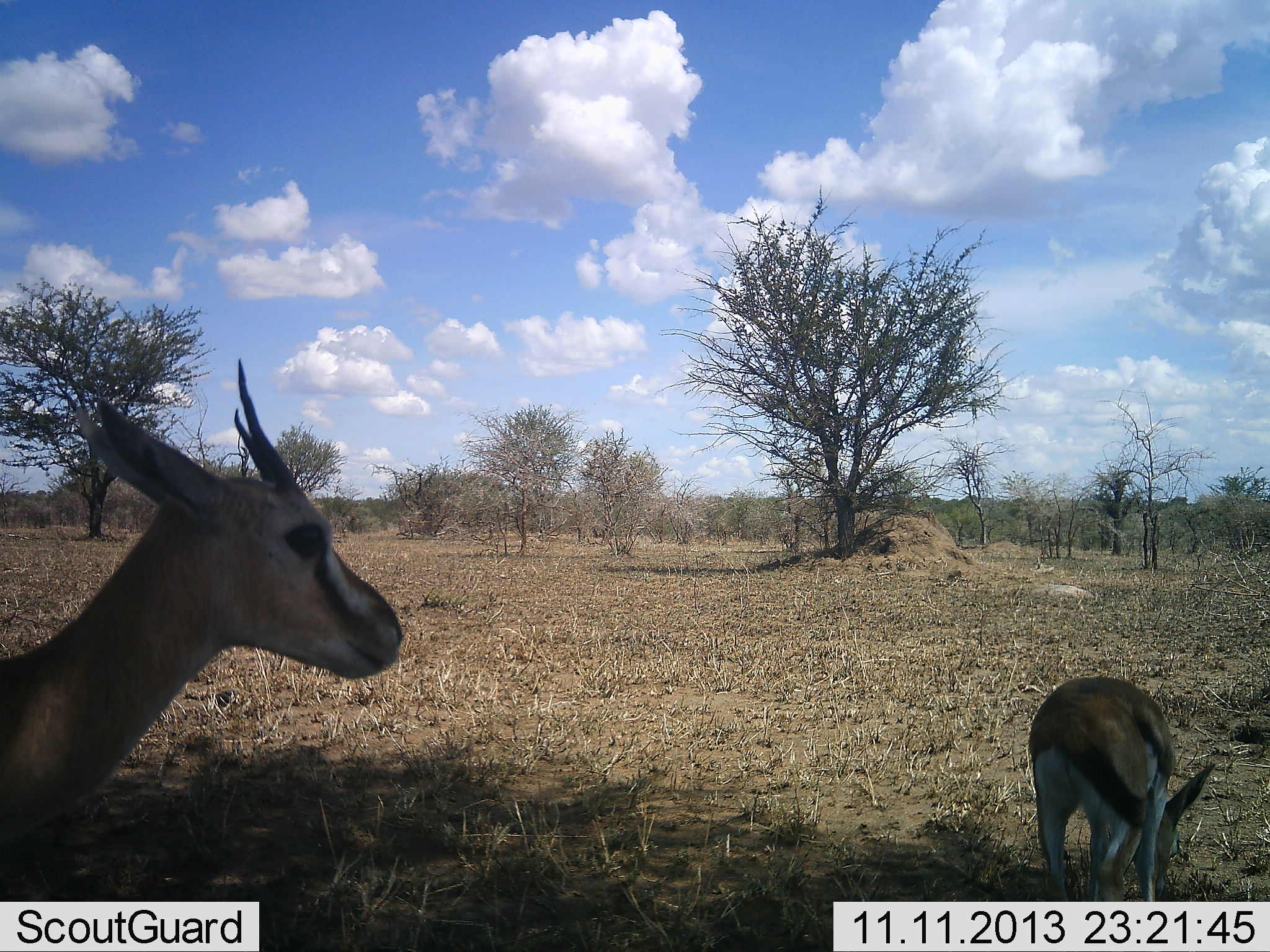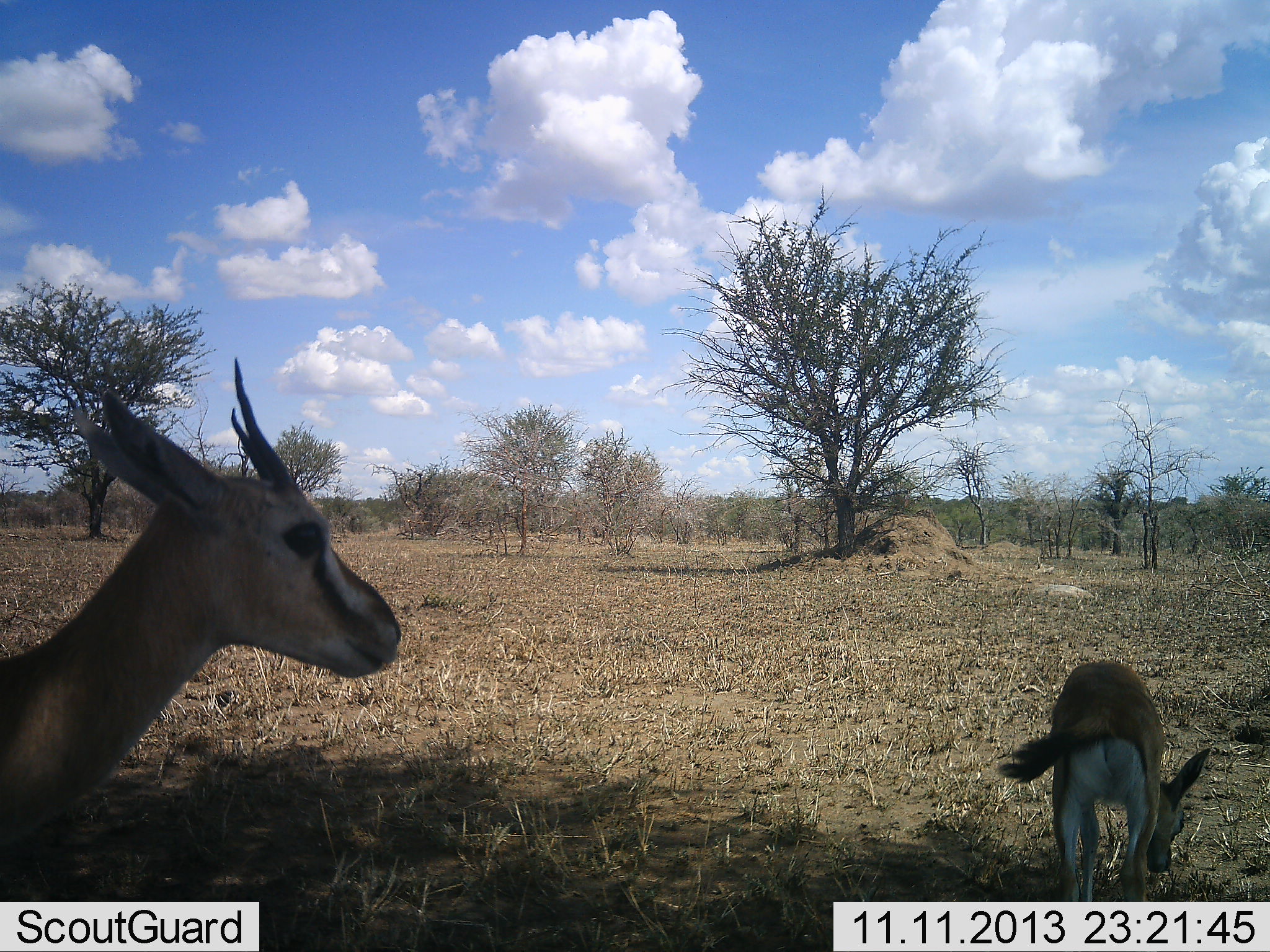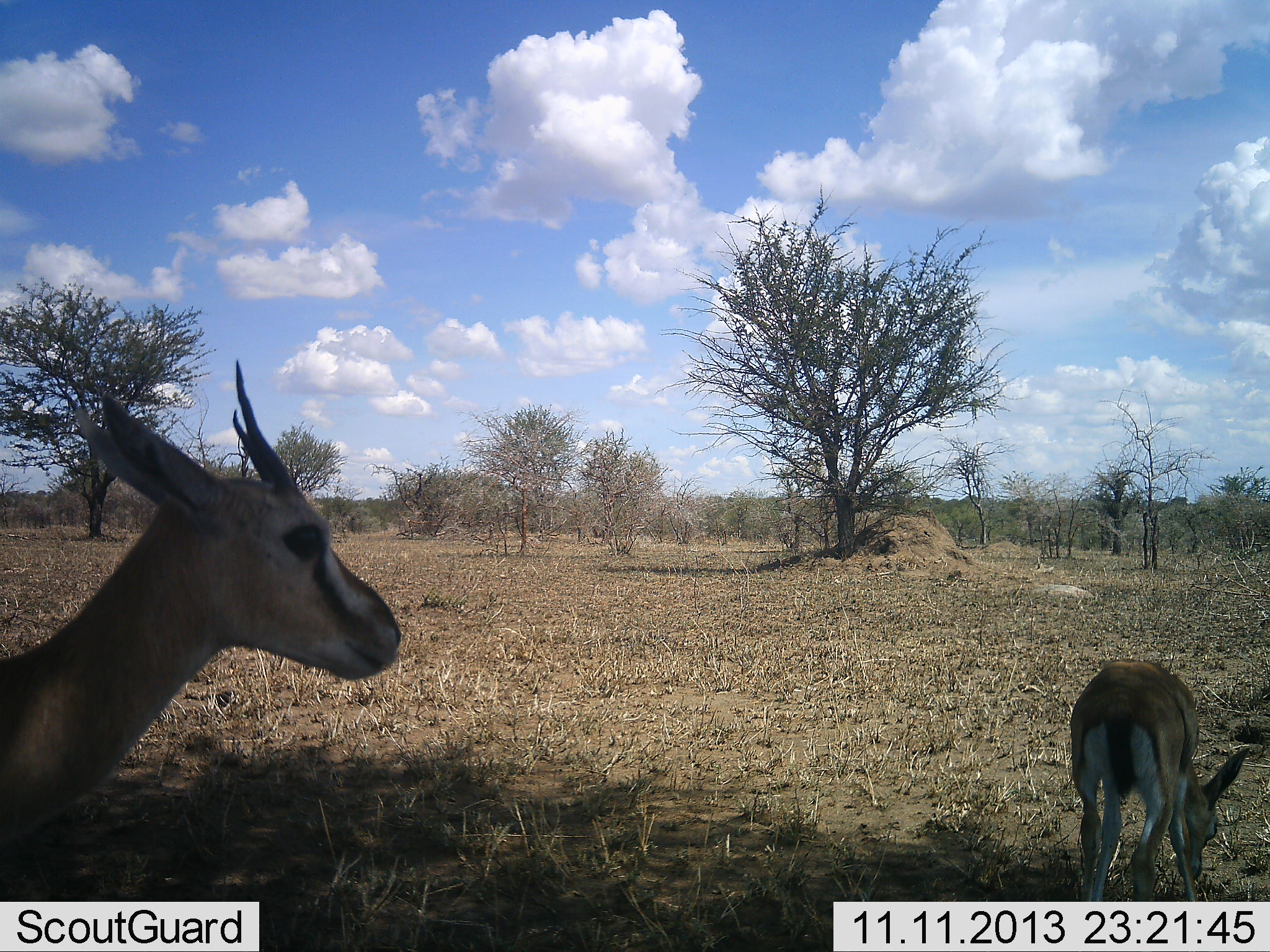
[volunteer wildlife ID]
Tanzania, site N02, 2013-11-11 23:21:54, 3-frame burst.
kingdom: Animalia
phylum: Chordata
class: Mammalia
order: Artiodactyla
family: Bovidae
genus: Eudorcas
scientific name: Eudorcas thomsonii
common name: thomson's gazelle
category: gazellethomsons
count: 2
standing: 80%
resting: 0%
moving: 0%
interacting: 0%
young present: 30%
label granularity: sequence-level